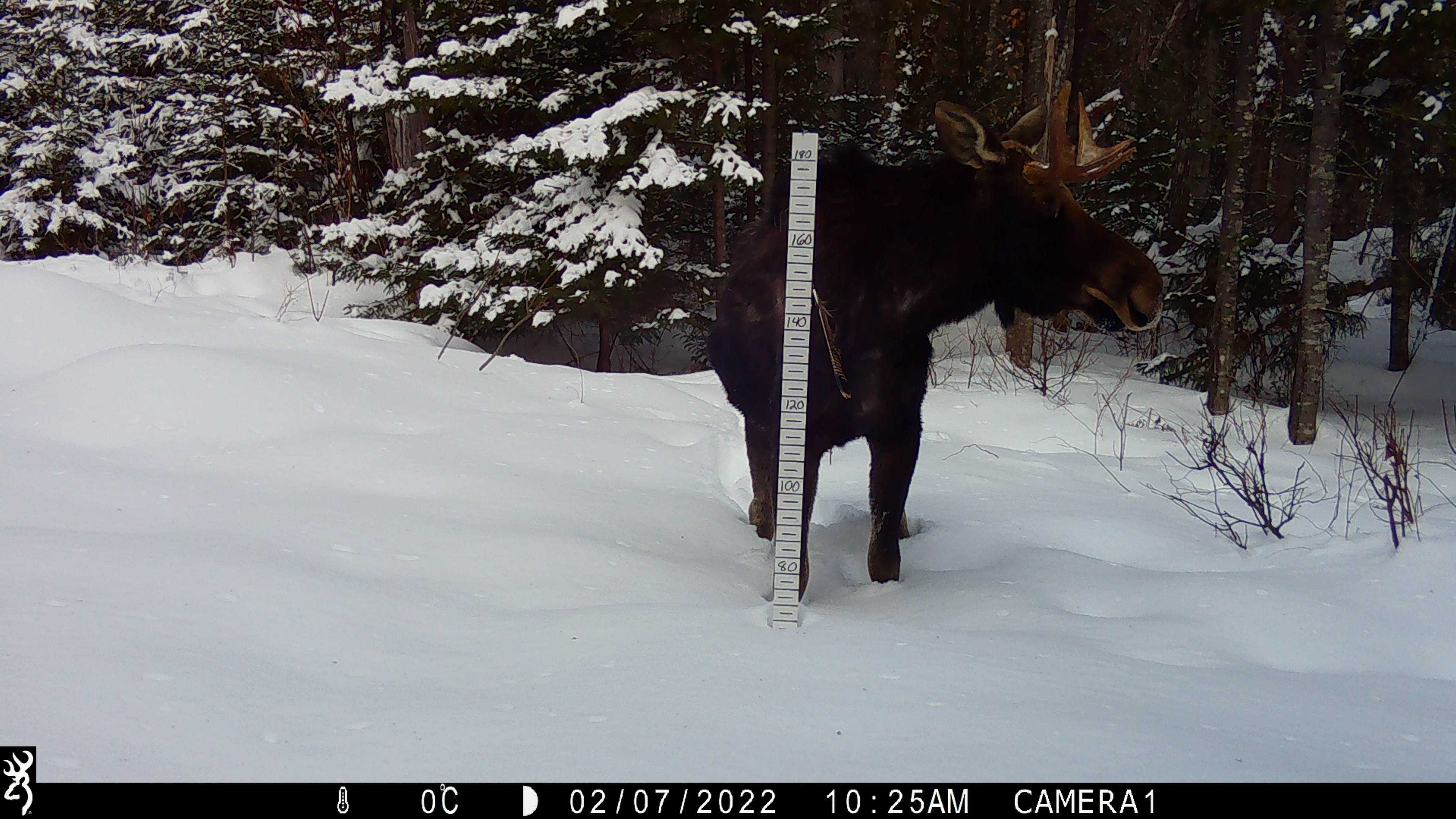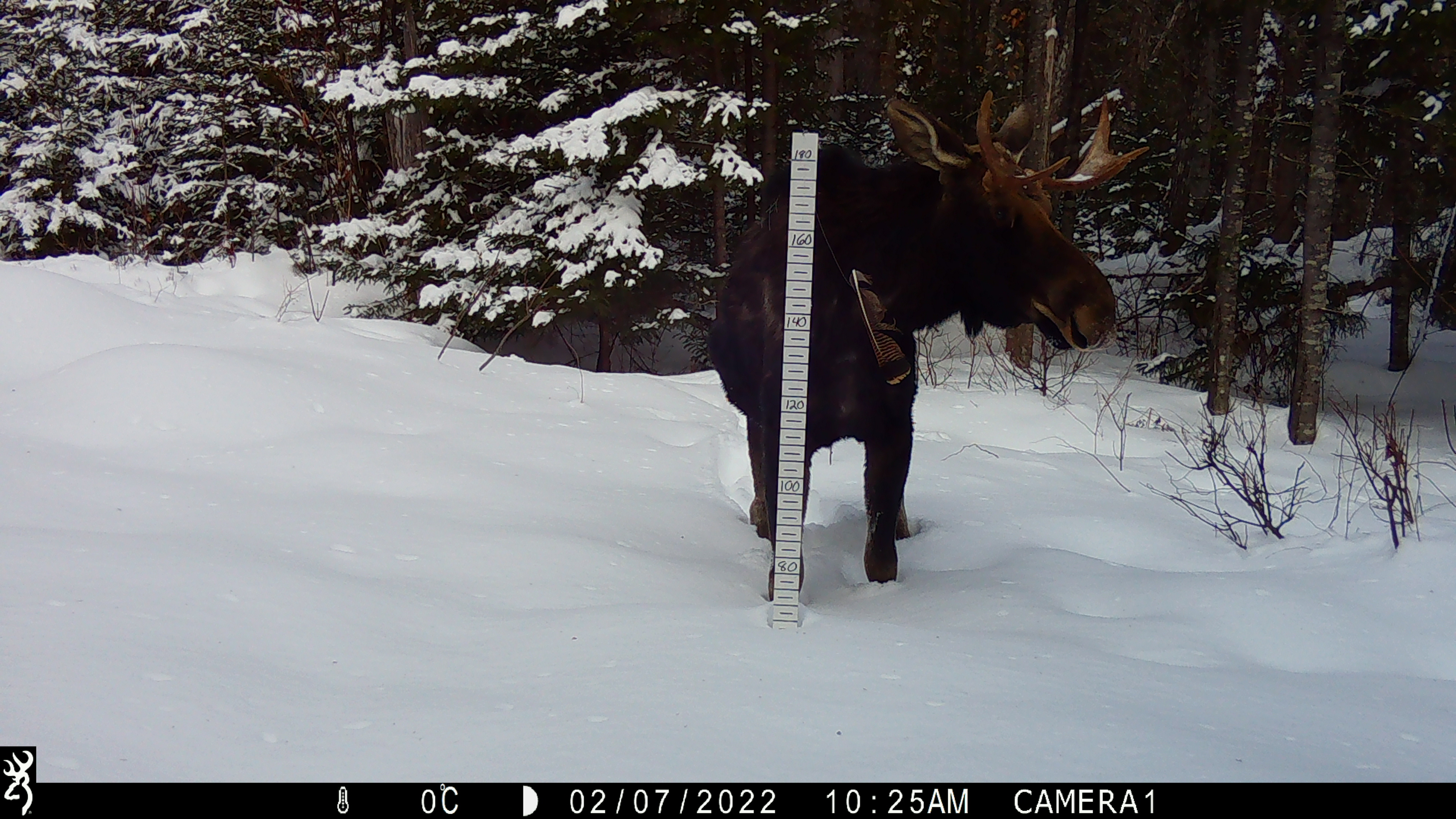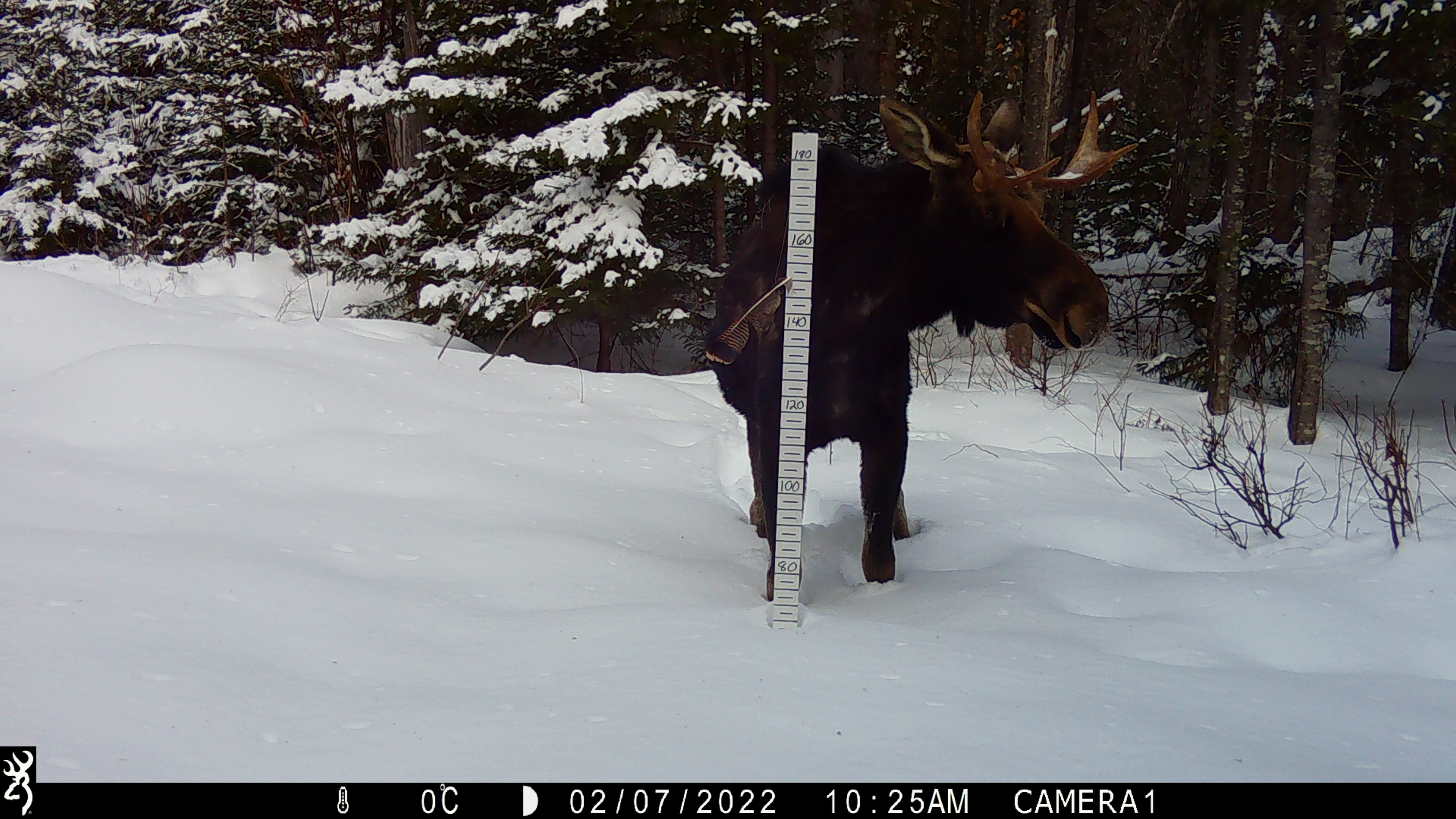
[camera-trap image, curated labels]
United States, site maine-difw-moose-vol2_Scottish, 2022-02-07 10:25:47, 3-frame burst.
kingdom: Animalia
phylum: Chordata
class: Mammalia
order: Artiodactyla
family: Cervidae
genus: Alces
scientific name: Alces alces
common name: moose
Moose (Alces alces).